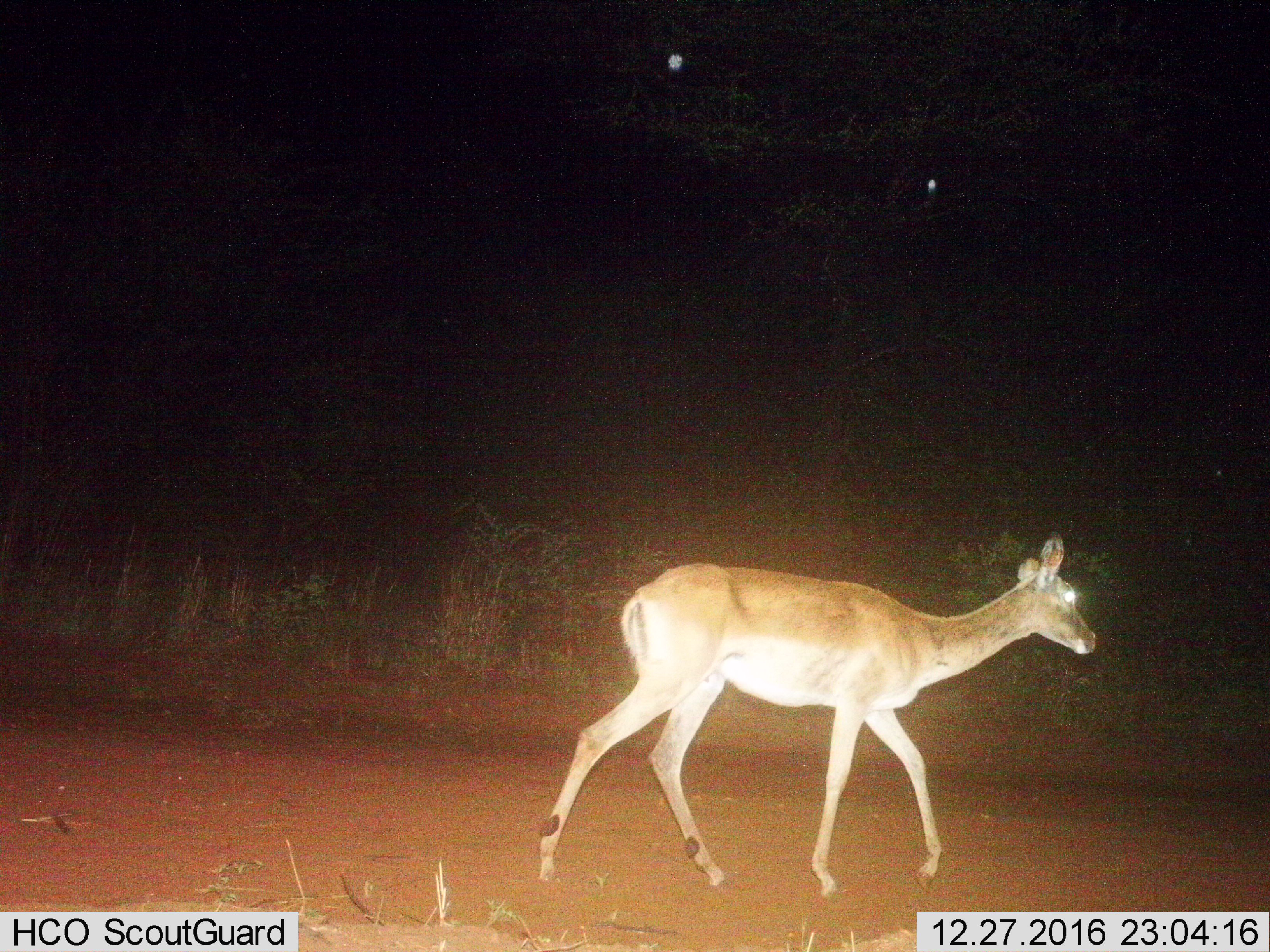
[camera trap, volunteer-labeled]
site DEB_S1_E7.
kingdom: Animalia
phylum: Chordata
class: Mammalia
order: Artiodactyla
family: Bovidae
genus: Aepyceros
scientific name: Aepyceros melampus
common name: impala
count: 1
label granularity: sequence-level